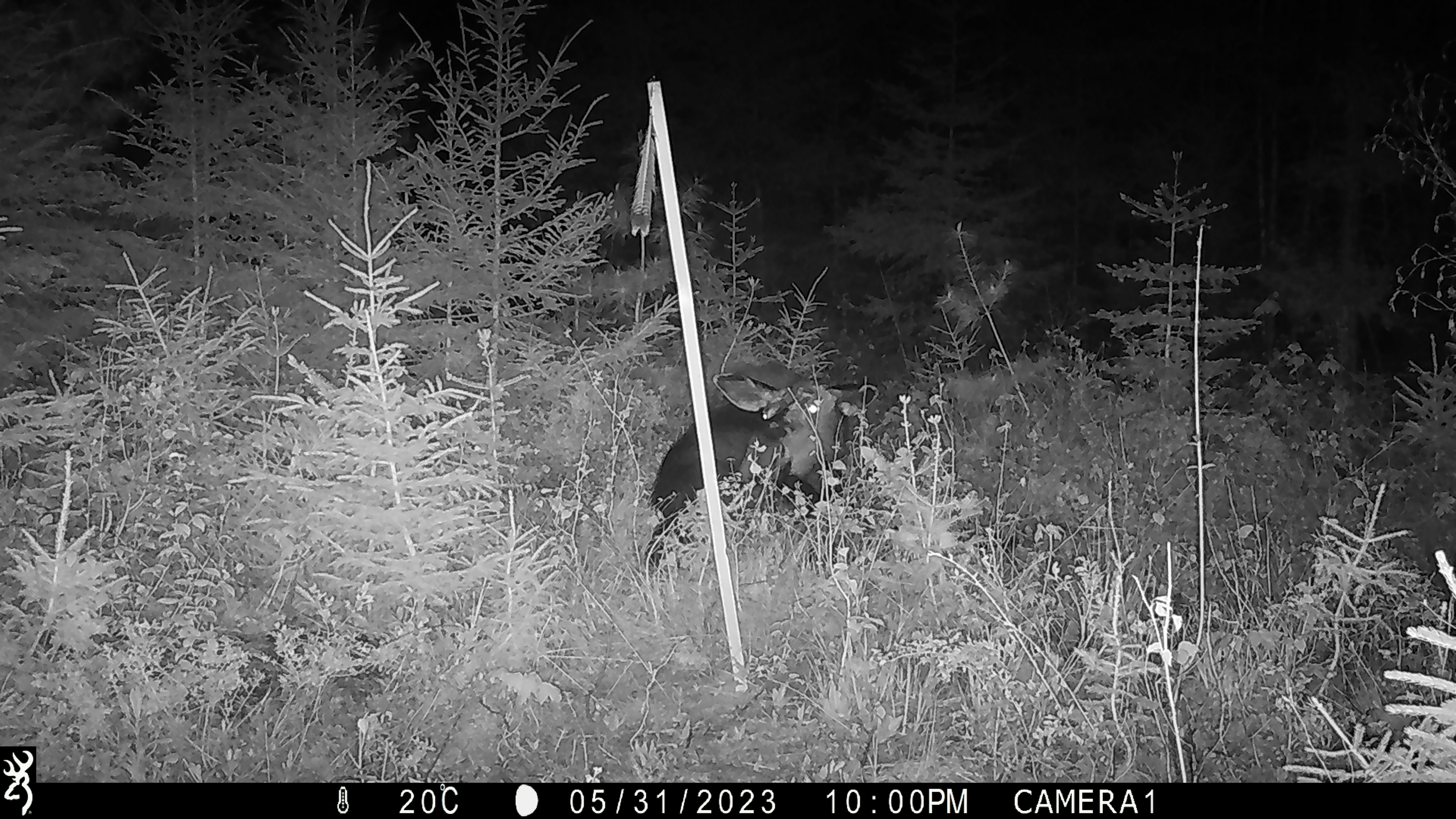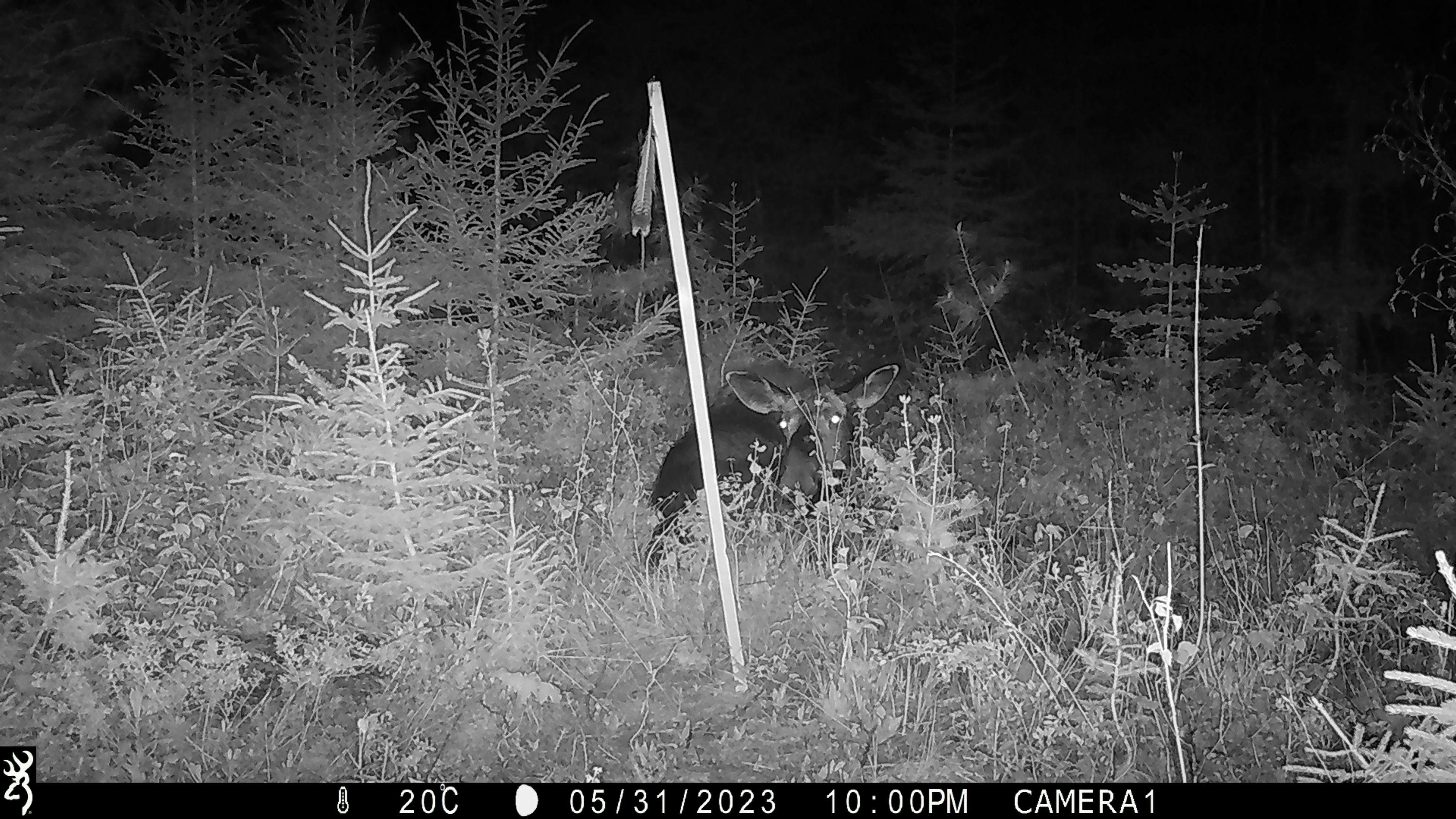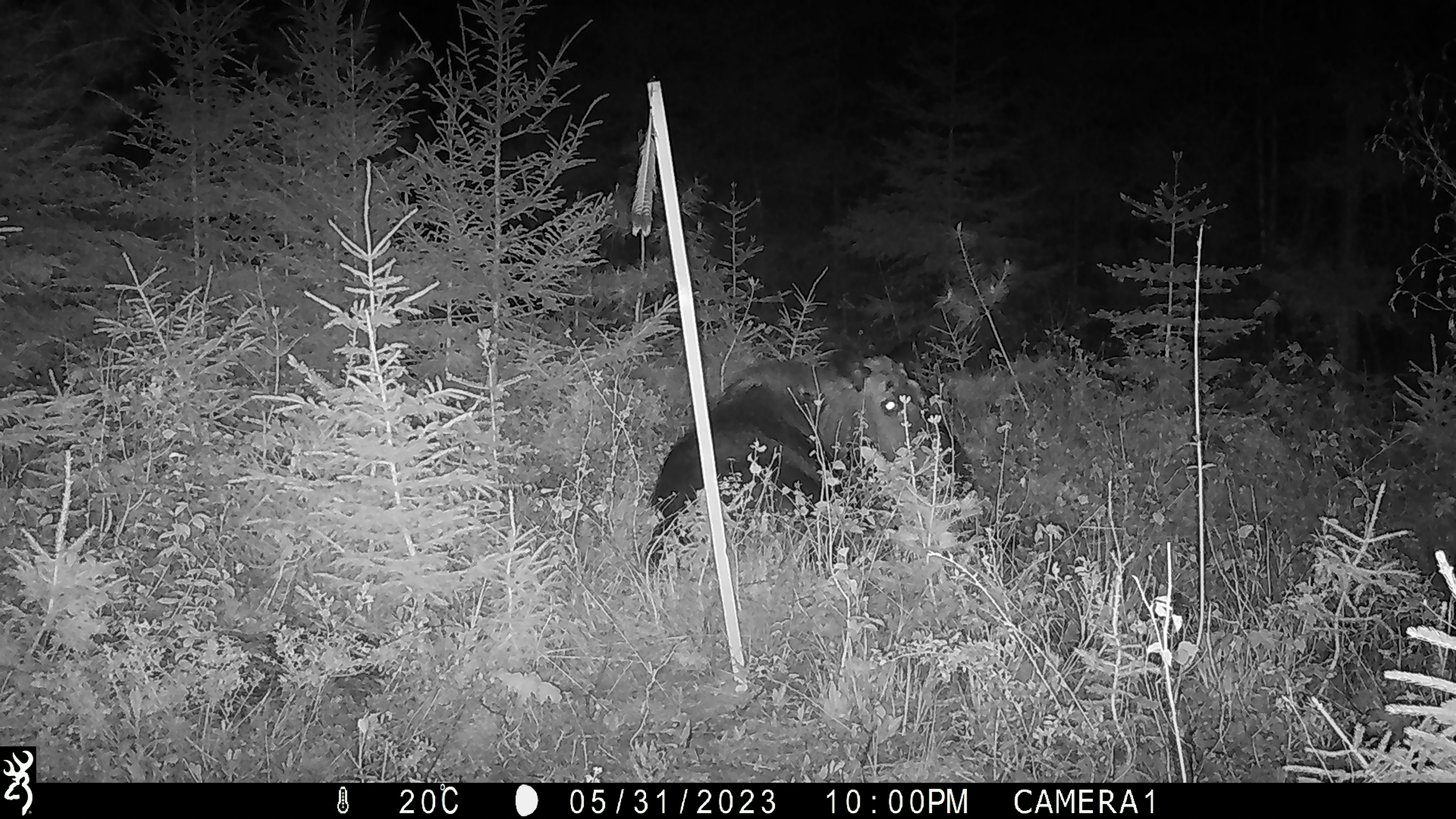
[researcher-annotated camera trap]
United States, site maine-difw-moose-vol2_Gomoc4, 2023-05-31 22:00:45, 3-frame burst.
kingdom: Animalia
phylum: Chordata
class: Mammalia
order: Artiodactyla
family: Cervidae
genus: Alces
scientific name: Alces alces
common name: moose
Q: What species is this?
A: Moose (Alces alces).